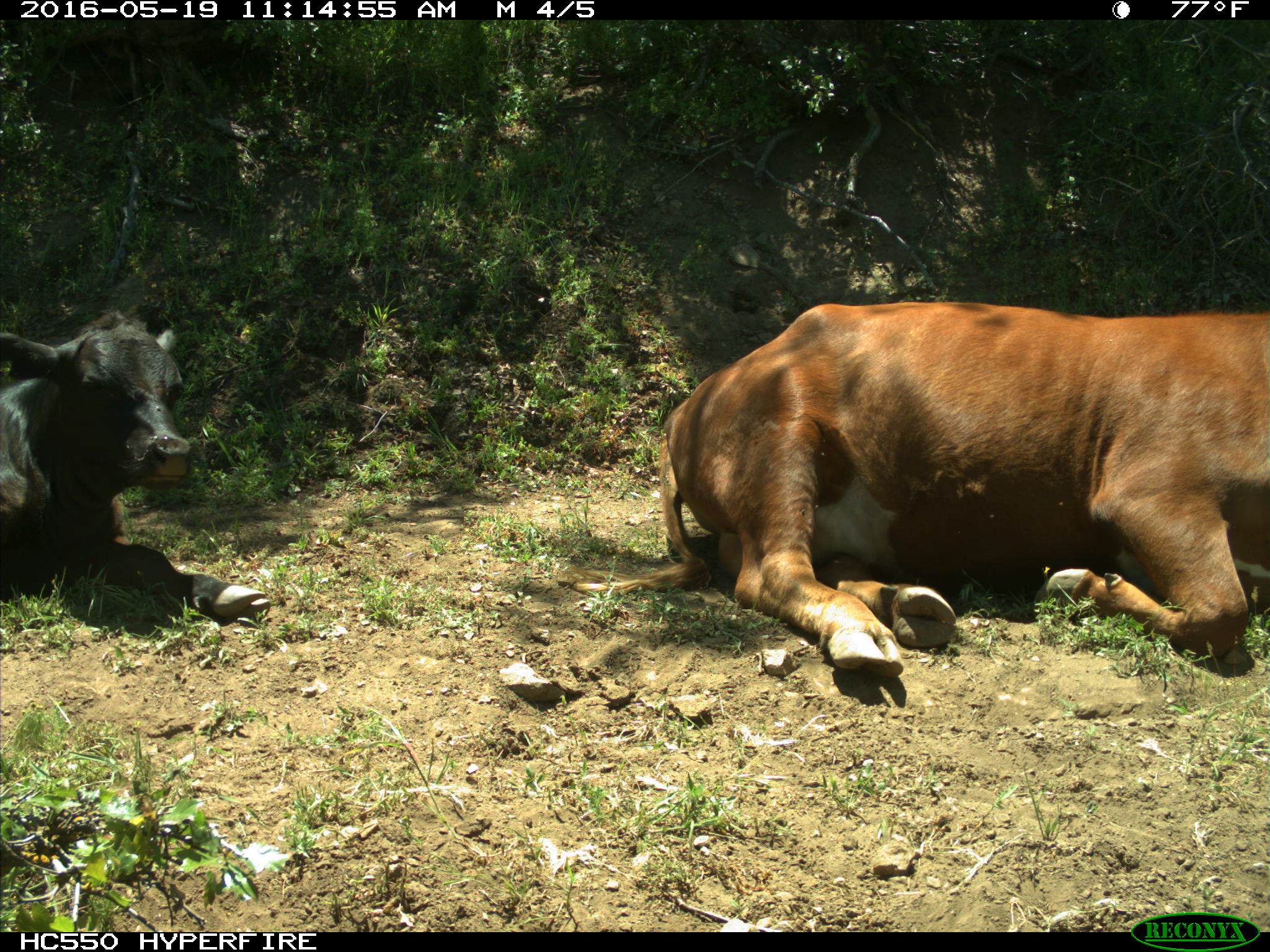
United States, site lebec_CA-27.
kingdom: Animalia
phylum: Chordata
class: Mammalia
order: Artiodactyla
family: Bovidae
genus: Bos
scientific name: Bos taurus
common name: domestic cow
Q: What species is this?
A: Bos taurus (domestic cow).